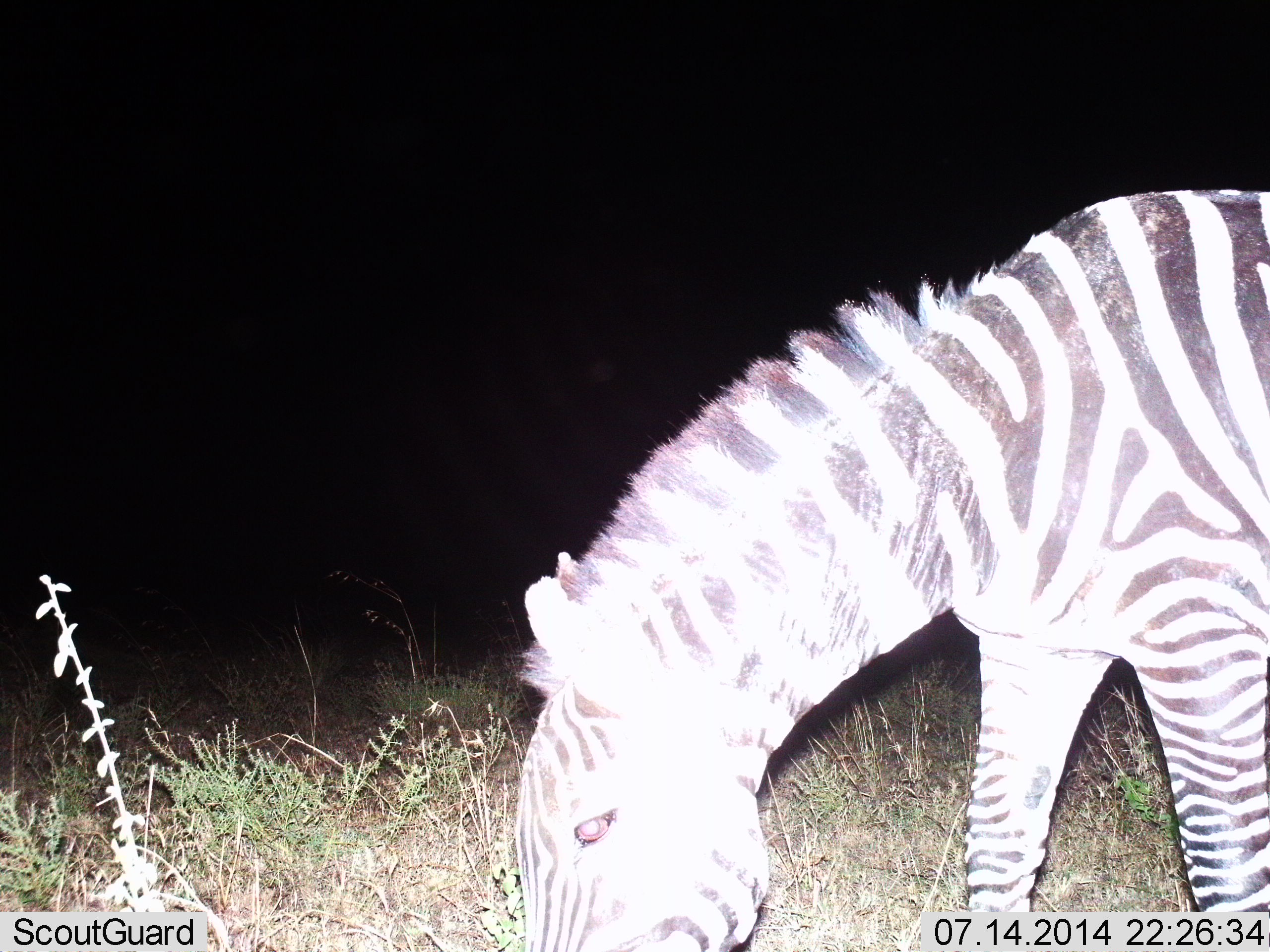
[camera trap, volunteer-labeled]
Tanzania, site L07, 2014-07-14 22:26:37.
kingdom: Animalia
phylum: Chordata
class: Mammalia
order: Perissodactyla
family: Equidae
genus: Equus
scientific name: Equus quagga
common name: plains zebra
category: zebra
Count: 1.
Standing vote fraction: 10%.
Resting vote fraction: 0%.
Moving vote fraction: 10%.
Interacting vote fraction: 0%.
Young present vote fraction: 0%.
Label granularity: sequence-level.